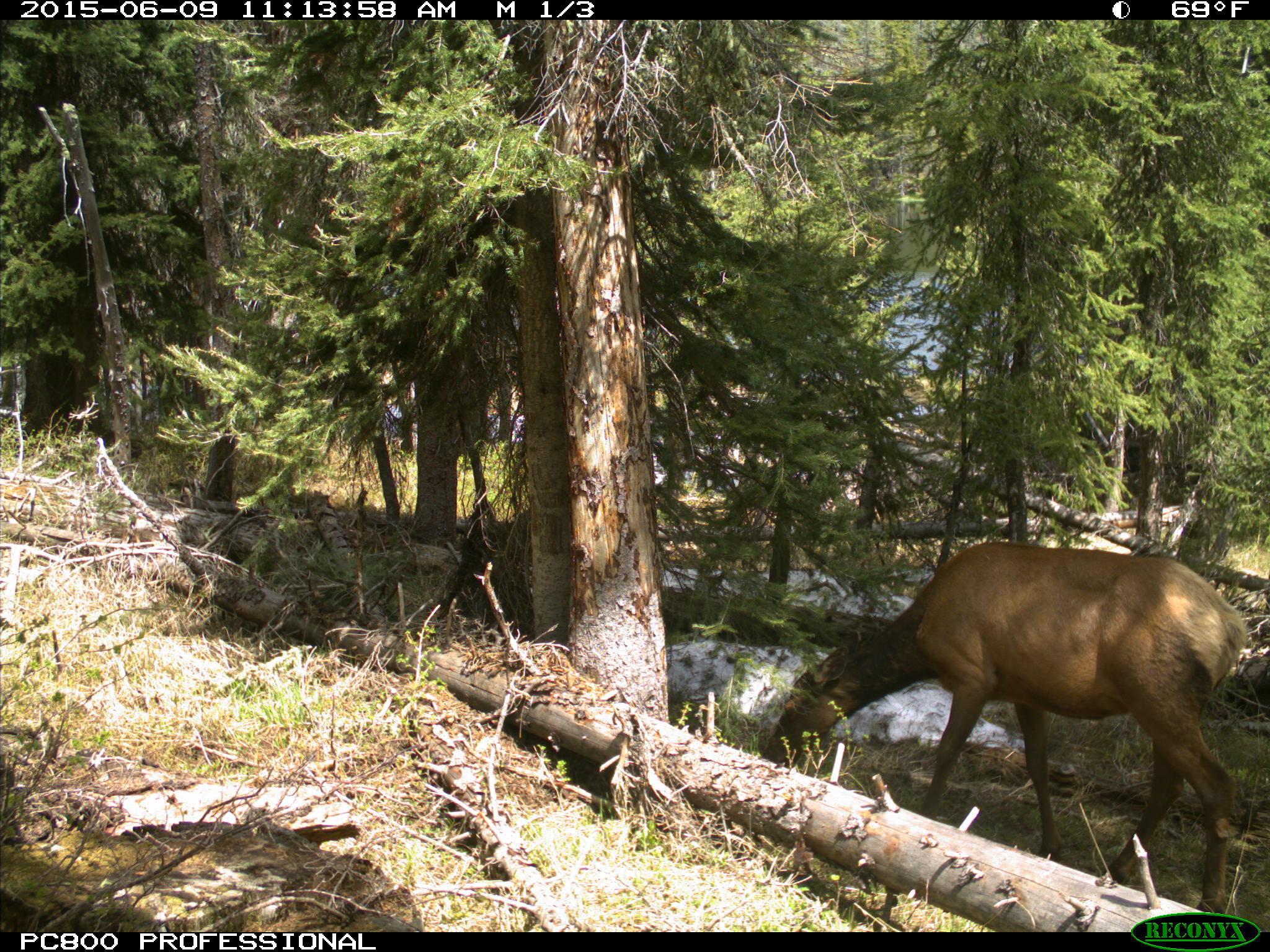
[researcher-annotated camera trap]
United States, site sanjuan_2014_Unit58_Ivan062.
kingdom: Animalia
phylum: Chordata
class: Mammalia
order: Artiodactyla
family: Cervidae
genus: Cervus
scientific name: Cervus elaphus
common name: red deer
Cervus elaphus (red deer).